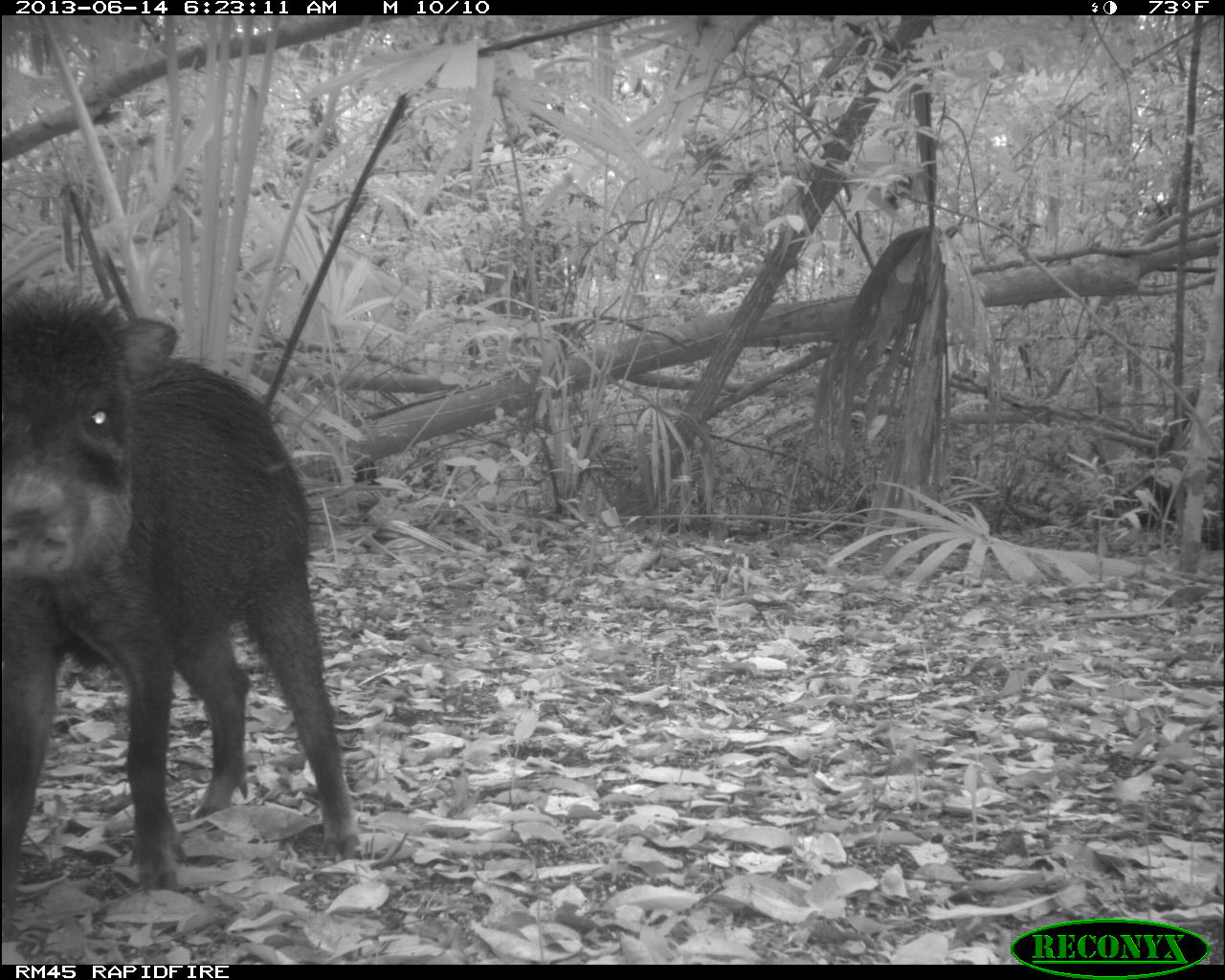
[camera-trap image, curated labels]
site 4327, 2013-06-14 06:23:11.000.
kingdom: Animalia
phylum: Chordata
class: Mammalia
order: Artiodactyla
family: Tayassuidae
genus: Tayassu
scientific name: Tayassu pecari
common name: white-lipped peccary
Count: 10.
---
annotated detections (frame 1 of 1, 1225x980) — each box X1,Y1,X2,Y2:
tayassu pecari: 0,277,361,897